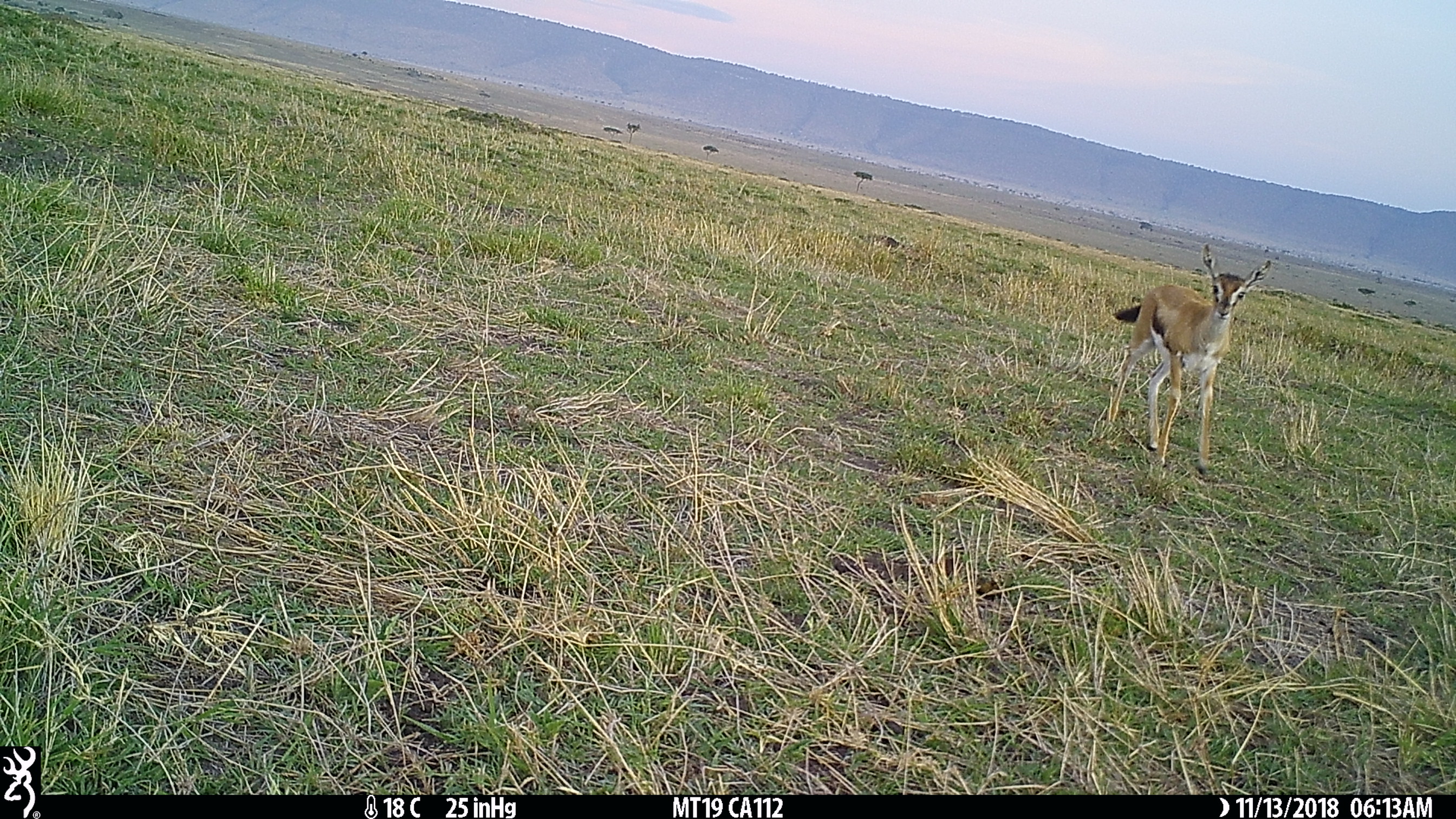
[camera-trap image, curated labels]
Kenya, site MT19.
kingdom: Animalia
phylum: Chordata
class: Mammalia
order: Artiodactyla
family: Bovidae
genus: Eudorcas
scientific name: Eudorcas thomsonii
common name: thomon's gazelle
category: gazelle thomsons